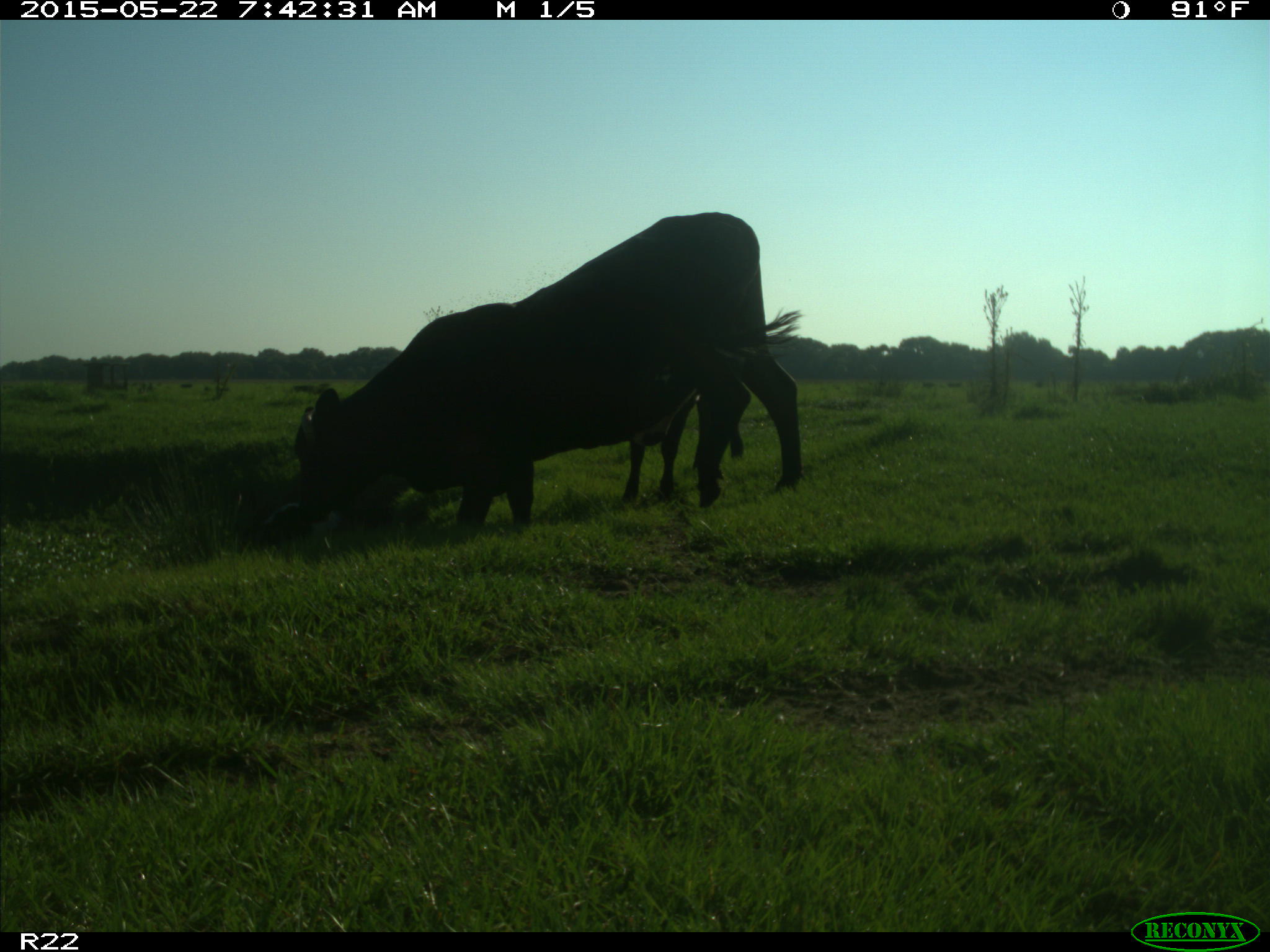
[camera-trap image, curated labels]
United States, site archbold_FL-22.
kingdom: Animalia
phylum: Chordata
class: Mammalia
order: Artiodactyla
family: Bovidae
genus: Bos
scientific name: Bos taurus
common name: domestic cow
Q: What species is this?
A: Bos taurus (domestic cow).